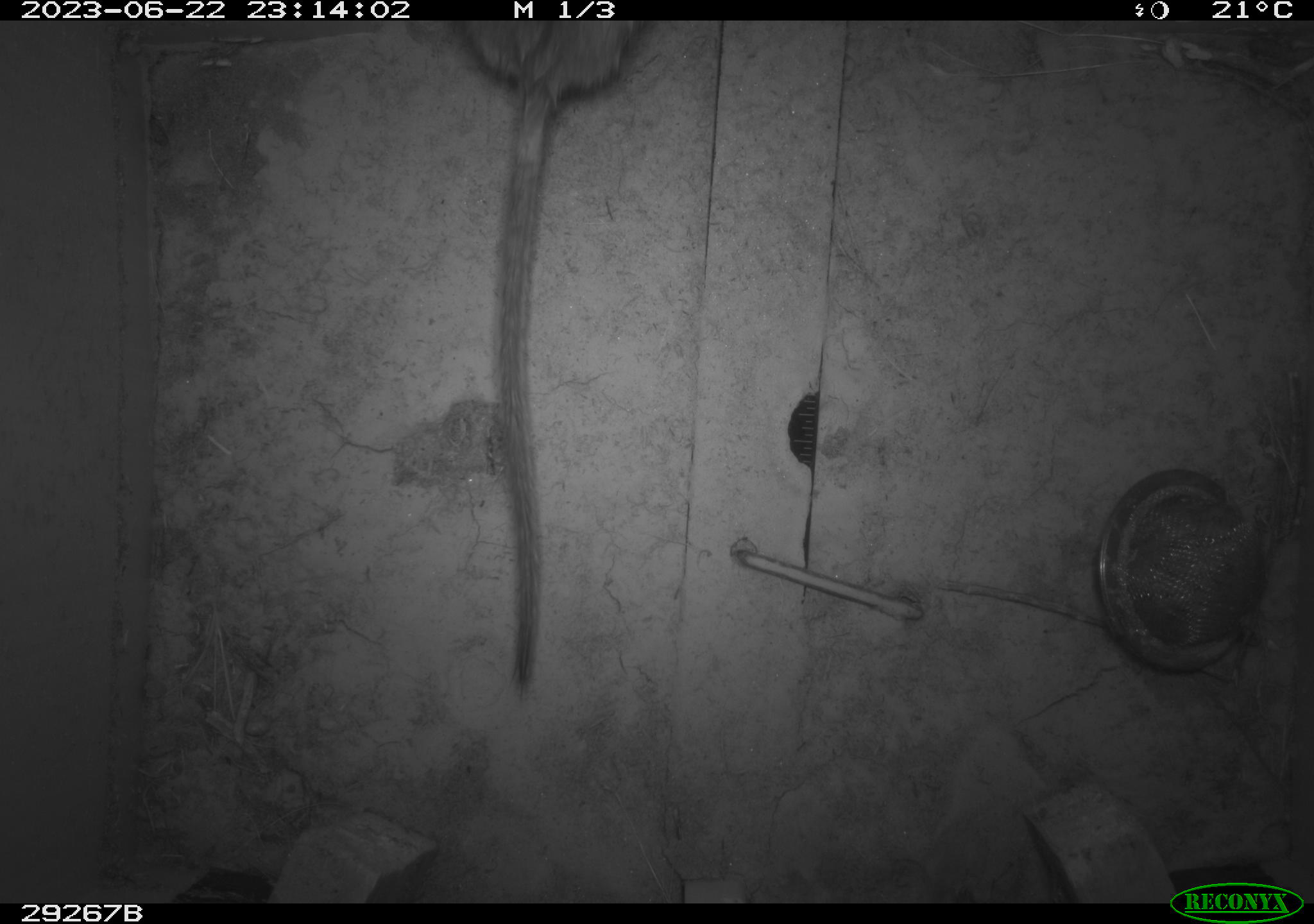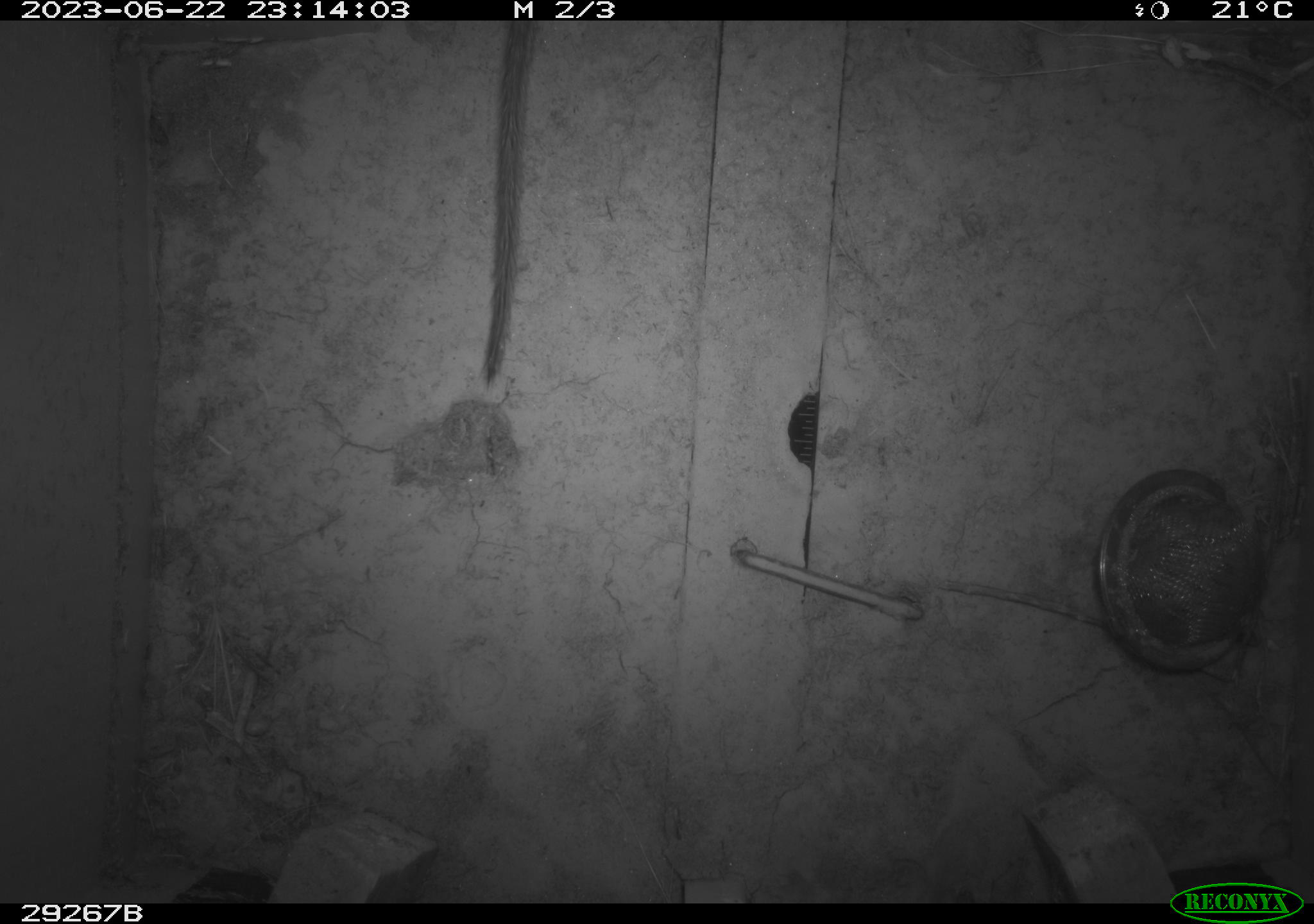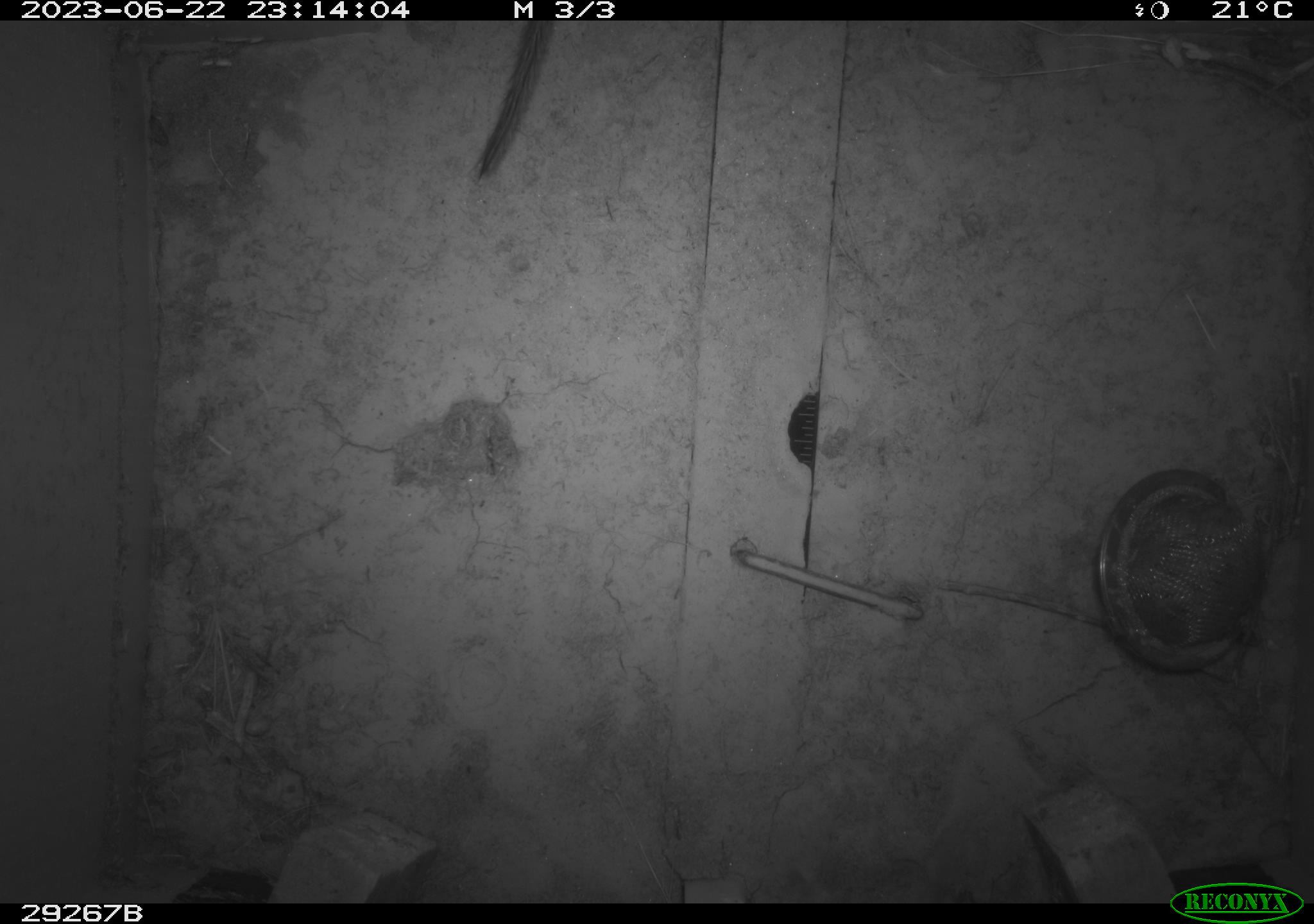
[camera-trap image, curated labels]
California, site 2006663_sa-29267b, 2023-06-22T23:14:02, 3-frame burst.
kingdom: Animalia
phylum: Chordata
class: Mammalia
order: Rodentia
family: Cricetidae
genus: Neotoma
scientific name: Neotoma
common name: pack rat or woodrat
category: neotoma species